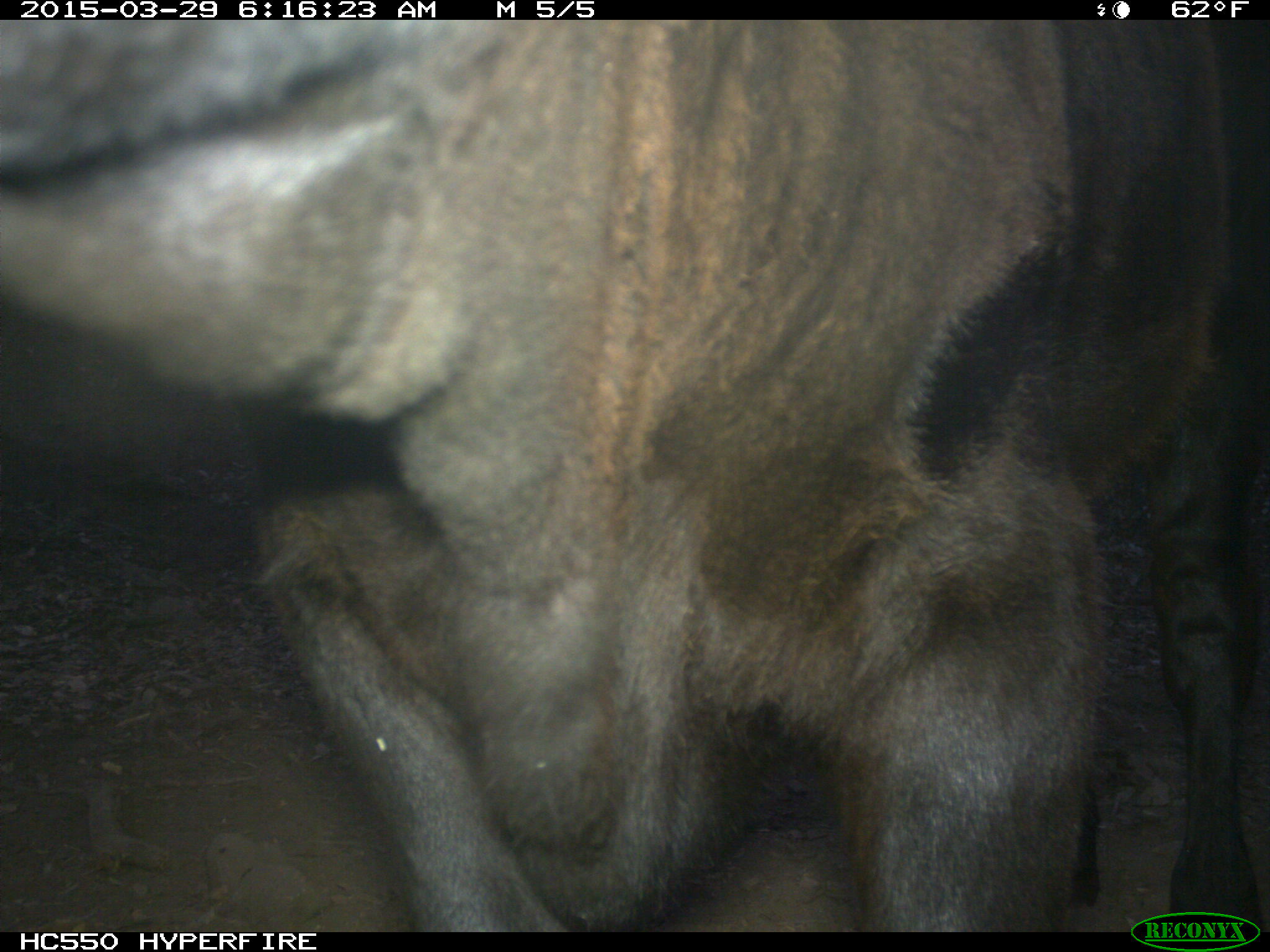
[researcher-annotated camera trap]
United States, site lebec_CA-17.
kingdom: Animalia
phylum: Chordata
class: Mammalia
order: Artiodactyla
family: Bovidae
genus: Bos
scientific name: Bos taurus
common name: domestic cow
Bos taurus (domestic cow).